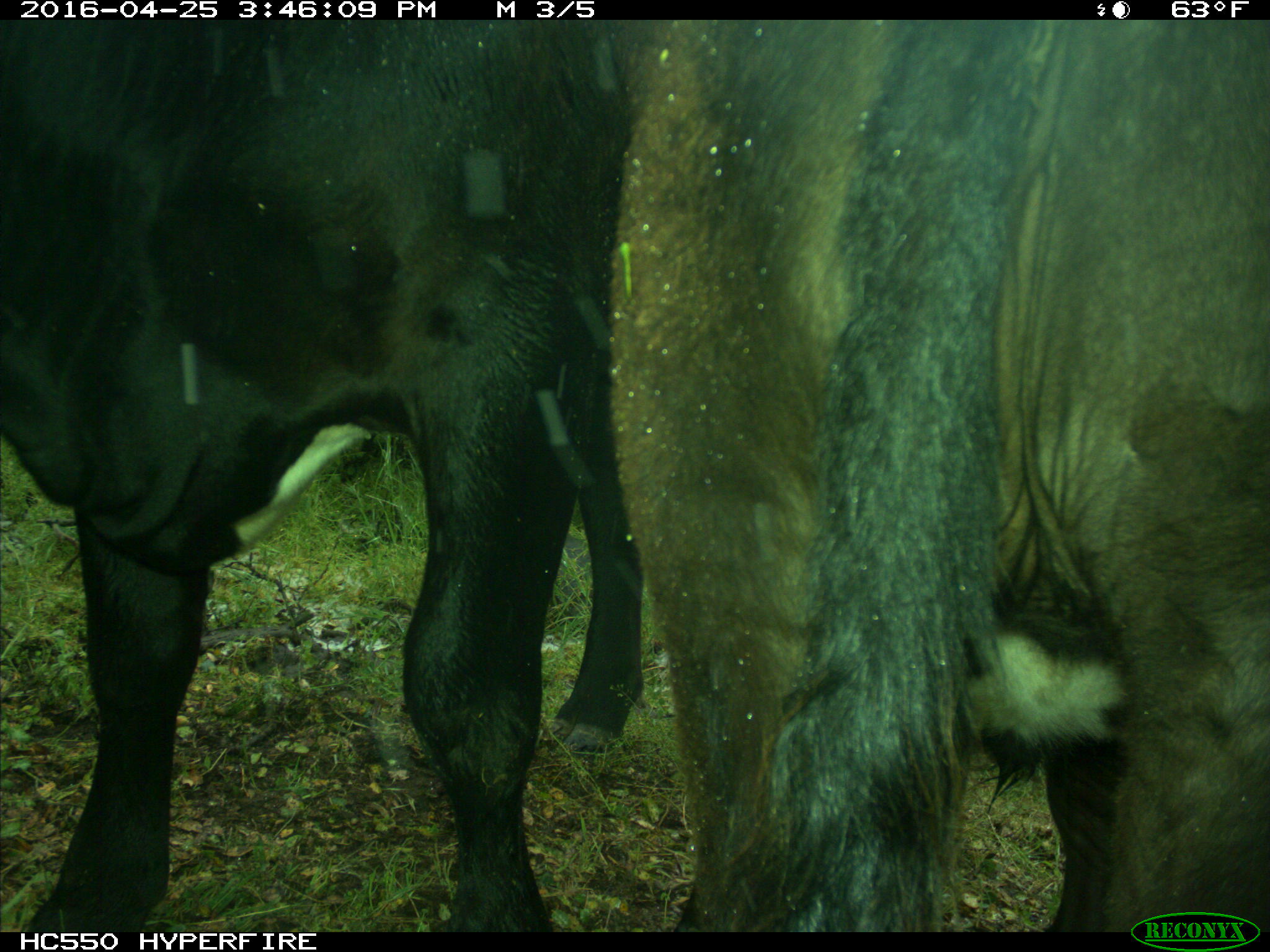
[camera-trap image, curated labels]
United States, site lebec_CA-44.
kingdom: Animalia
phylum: Chordata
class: Mammalia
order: Artiodactyla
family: Bovidae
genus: Bos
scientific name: Bos taurus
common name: domestic cow